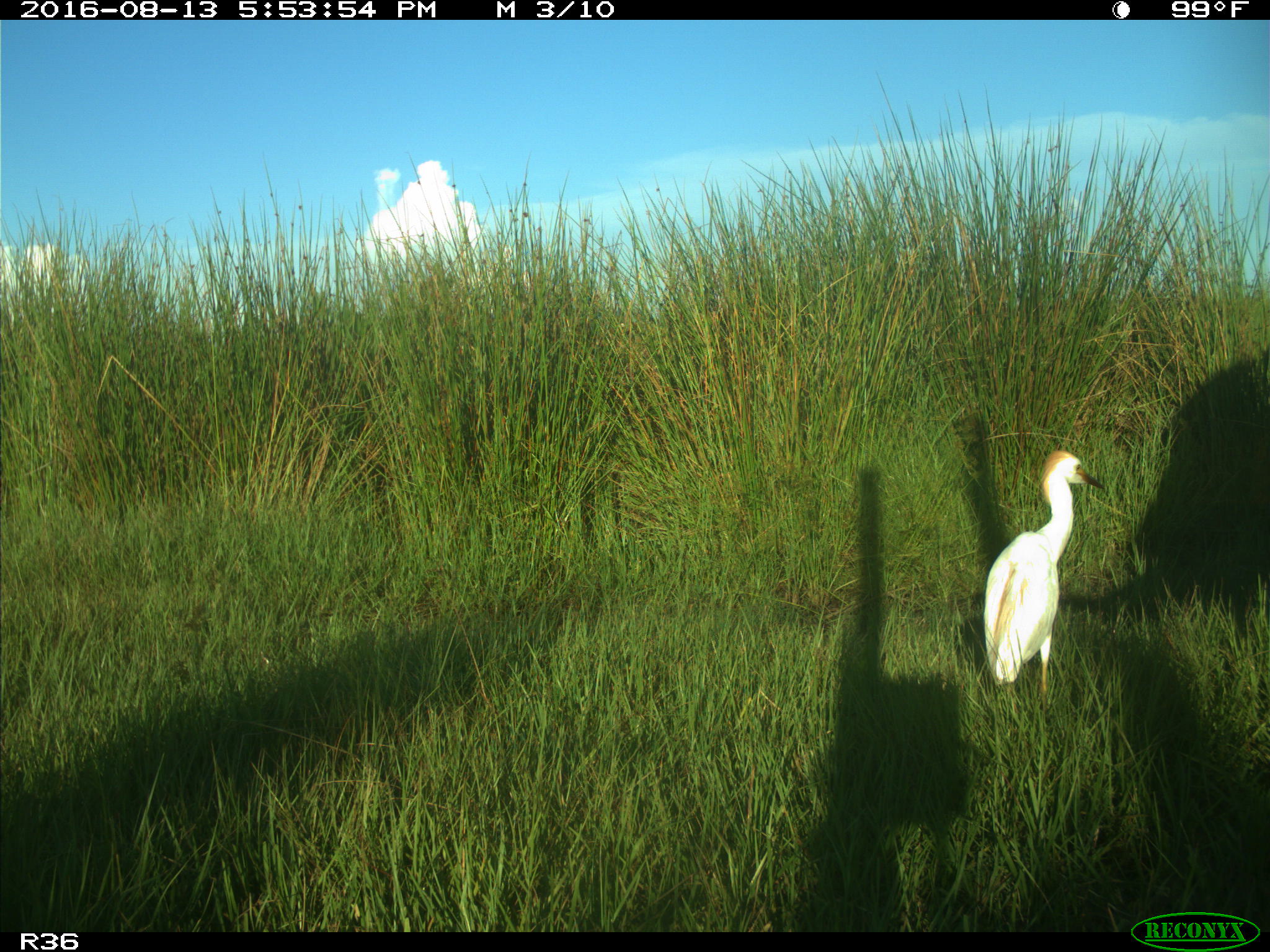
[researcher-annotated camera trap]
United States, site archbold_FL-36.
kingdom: Animalia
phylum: Chordata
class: Mammalia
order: Artiodactyla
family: Bovidae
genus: Bos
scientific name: Bos taurus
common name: domestic cow